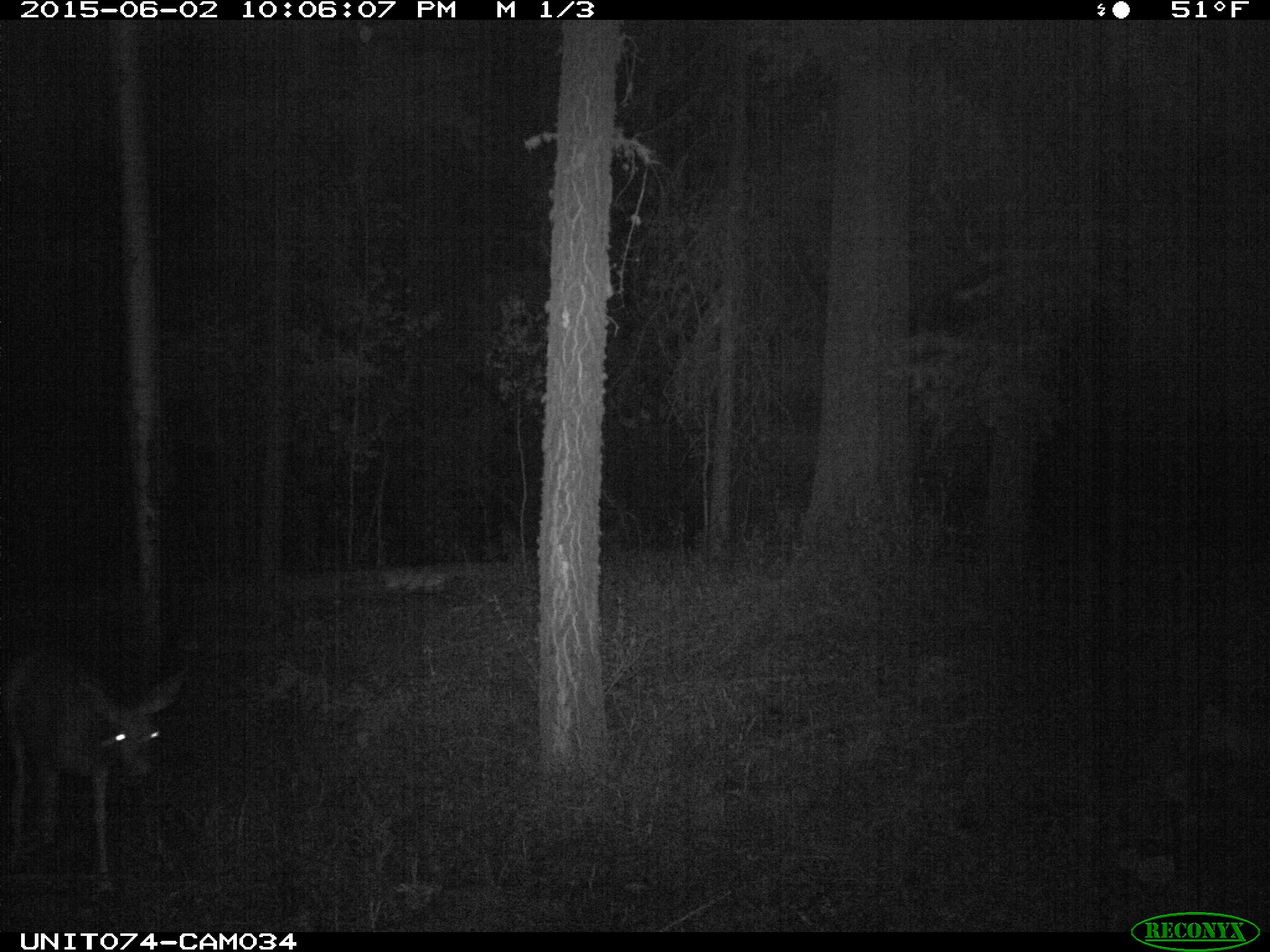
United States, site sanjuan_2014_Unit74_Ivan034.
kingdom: Animalia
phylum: Chordata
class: Mammalia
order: Artiodactyla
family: Cervidae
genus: Odocoileus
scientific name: Odocoileus hemionus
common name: mule deer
Odocoileus hemionus (mule deer).